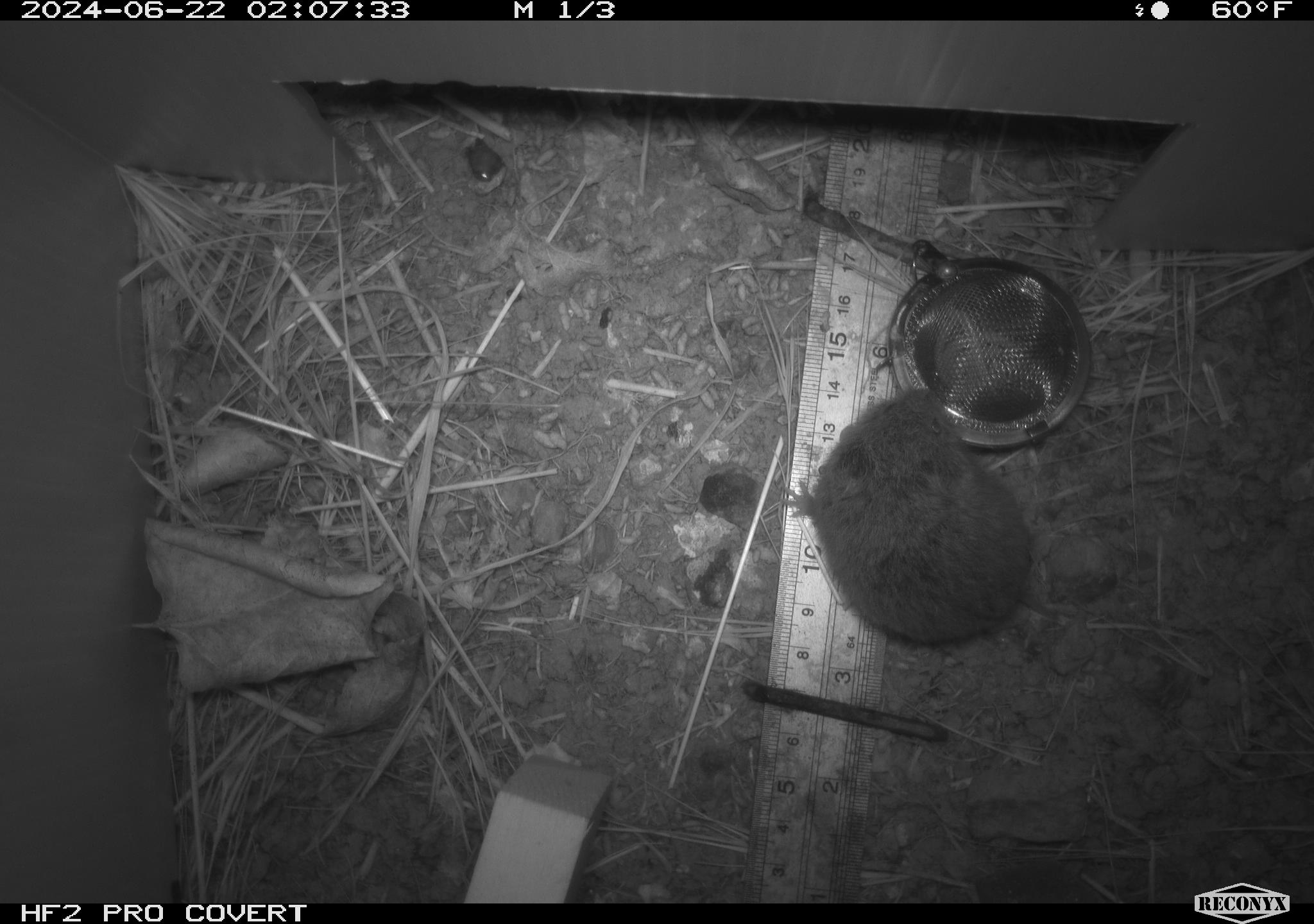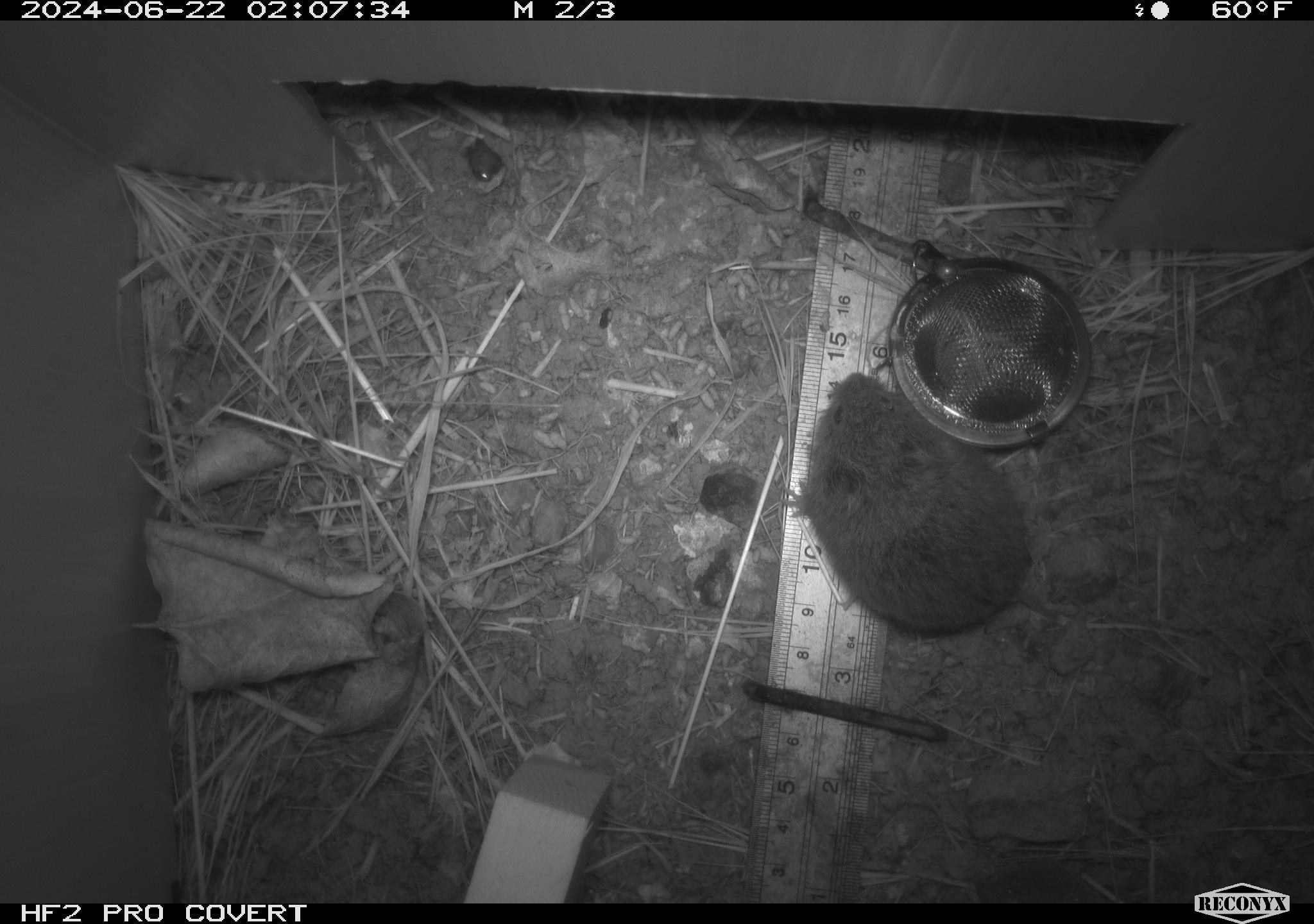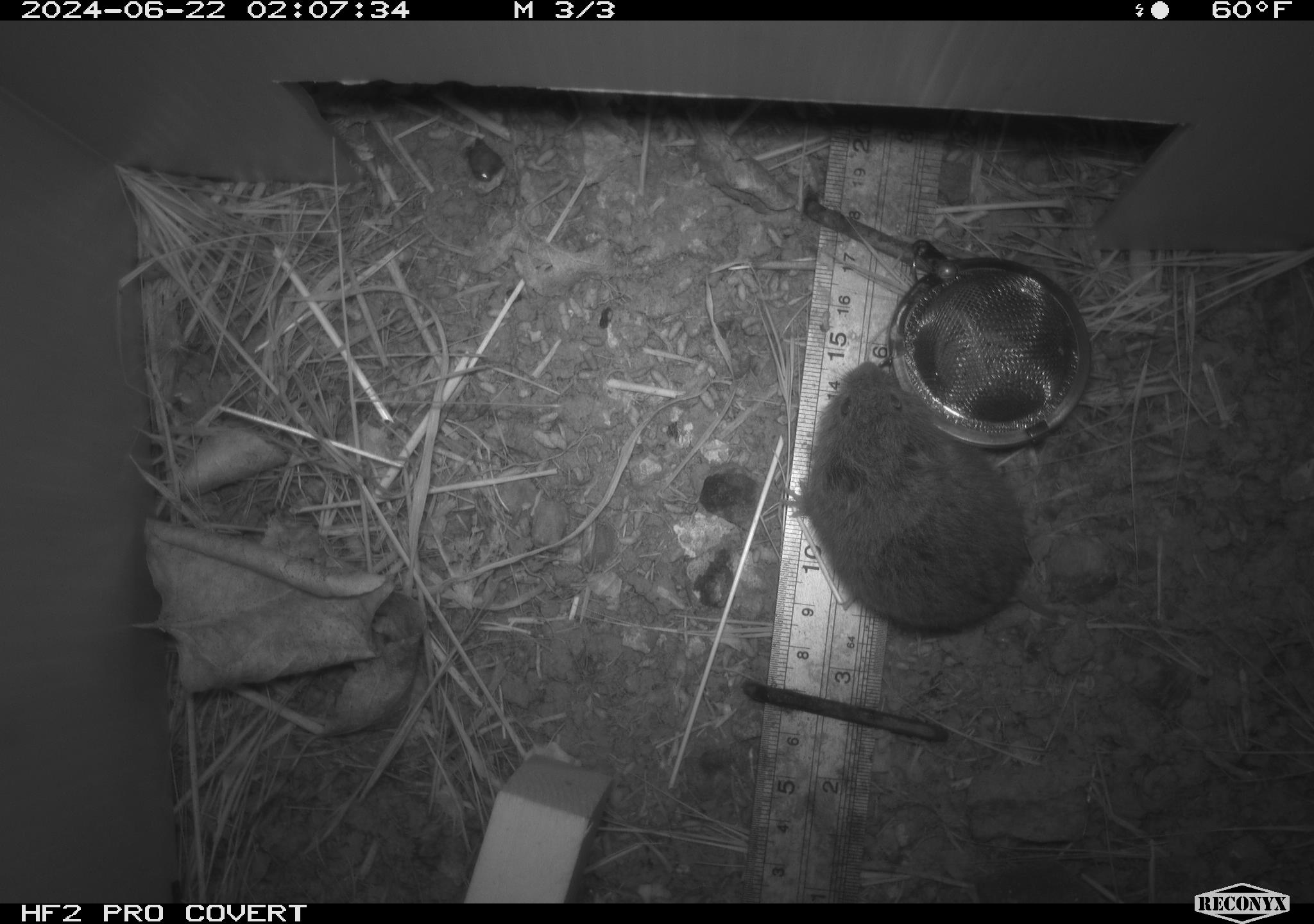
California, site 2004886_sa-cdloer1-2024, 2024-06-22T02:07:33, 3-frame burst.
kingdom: Animalia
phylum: Chordata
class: Mammalia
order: Rodentia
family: Cricetidae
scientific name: Arvicolinae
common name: voles, lemmings, and muskrats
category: arvicolinae subfamily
Arvicolinae subfamily (voles, lemmings, and muskrats) (Arvicolinae).